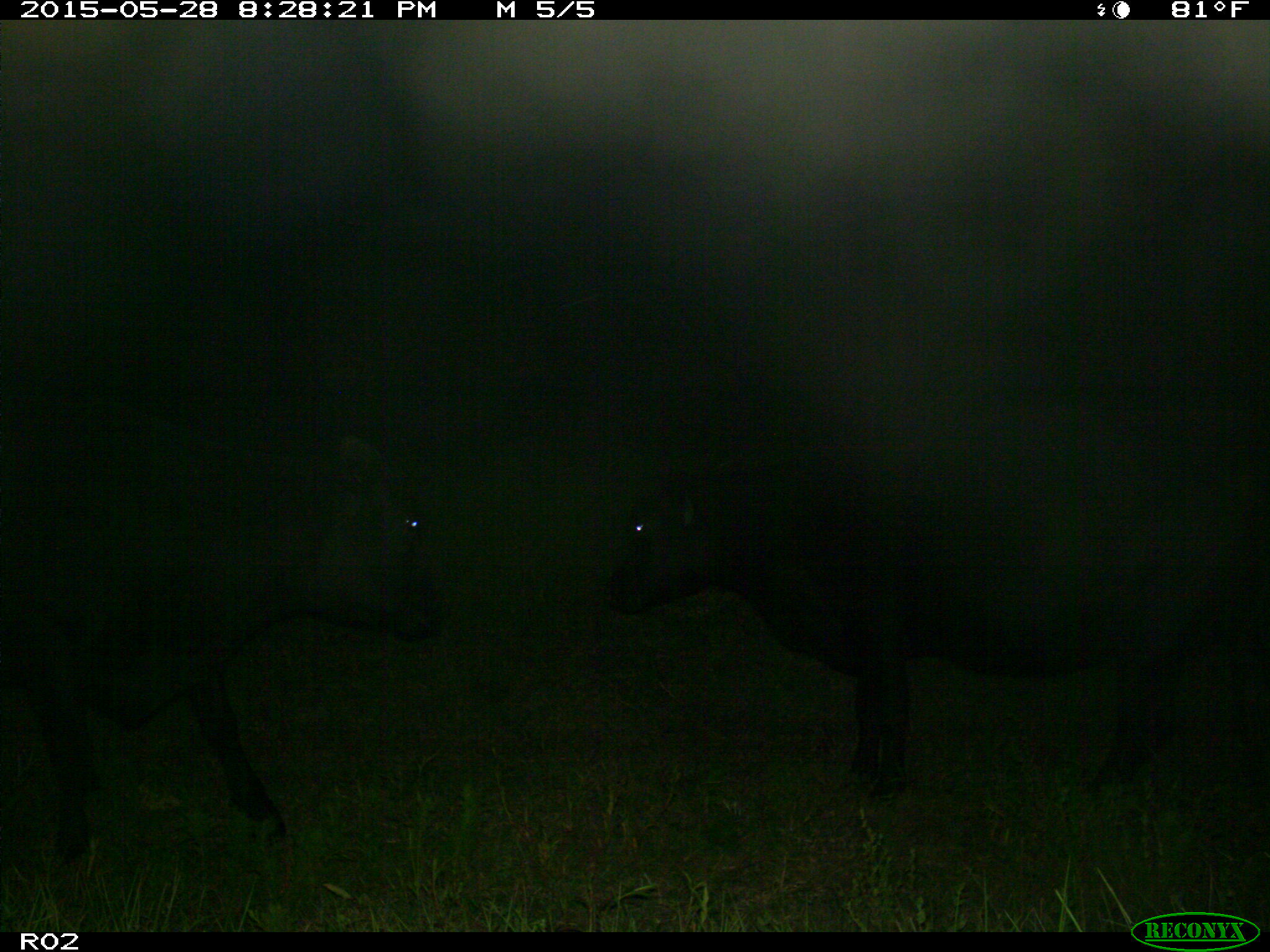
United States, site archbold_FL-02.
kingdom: Animalia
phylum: Chordata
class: Mammalia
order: Artiodactyla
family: Bovidae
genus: Bos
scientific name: Bos taurus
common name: domestic cow